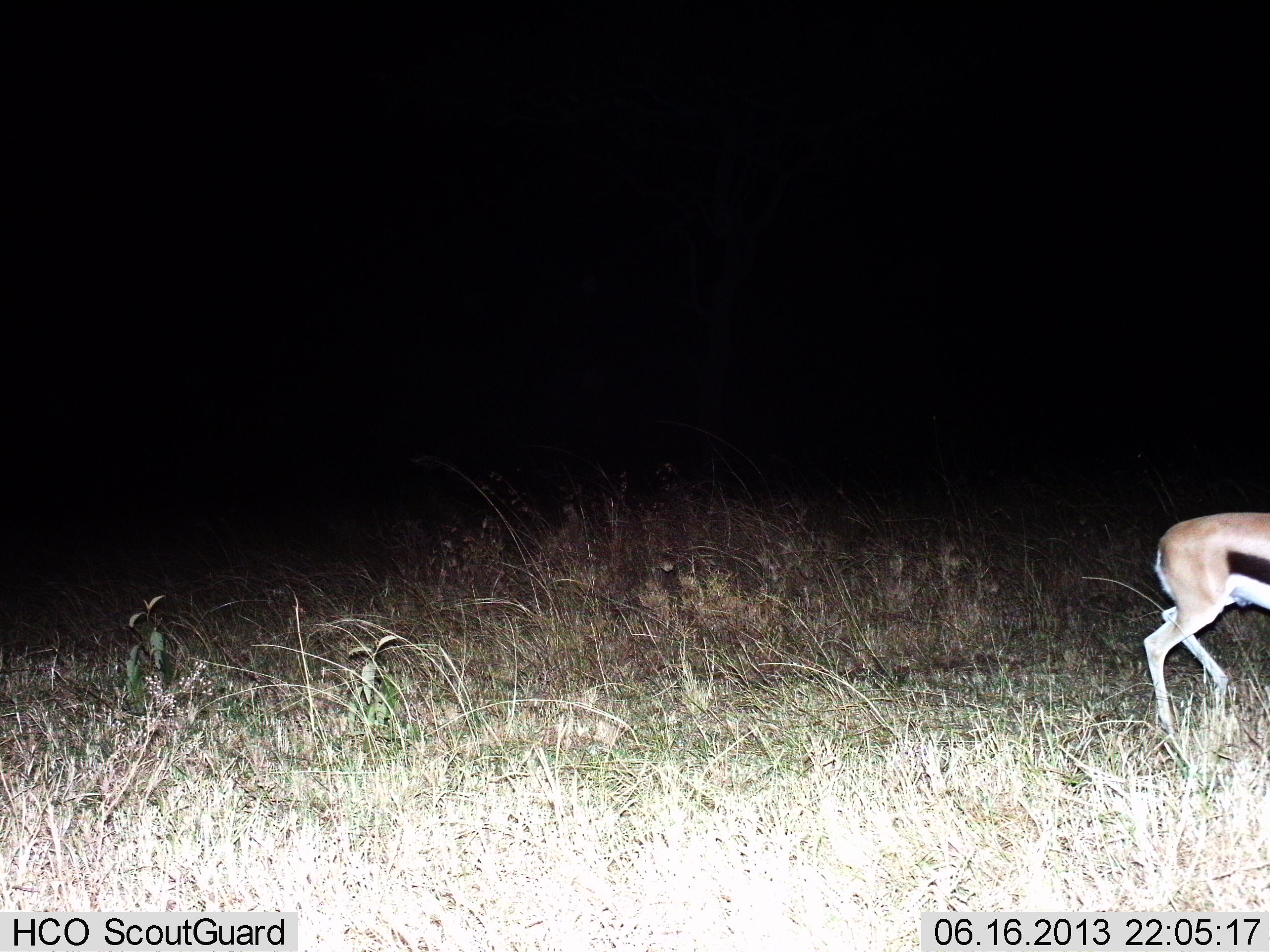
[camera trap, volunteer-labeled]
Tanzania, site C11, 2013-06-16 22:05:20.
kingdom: Animalia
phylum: Chordata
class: Mammalia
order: Artiodactyla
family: Bovidae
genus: Eudorcas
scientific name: Eudorcas thomsonii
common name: thomson's gazelle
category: gazellethomsons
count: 1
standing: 8%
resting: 0%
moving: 92%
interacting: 0%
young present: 0%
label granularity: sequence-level